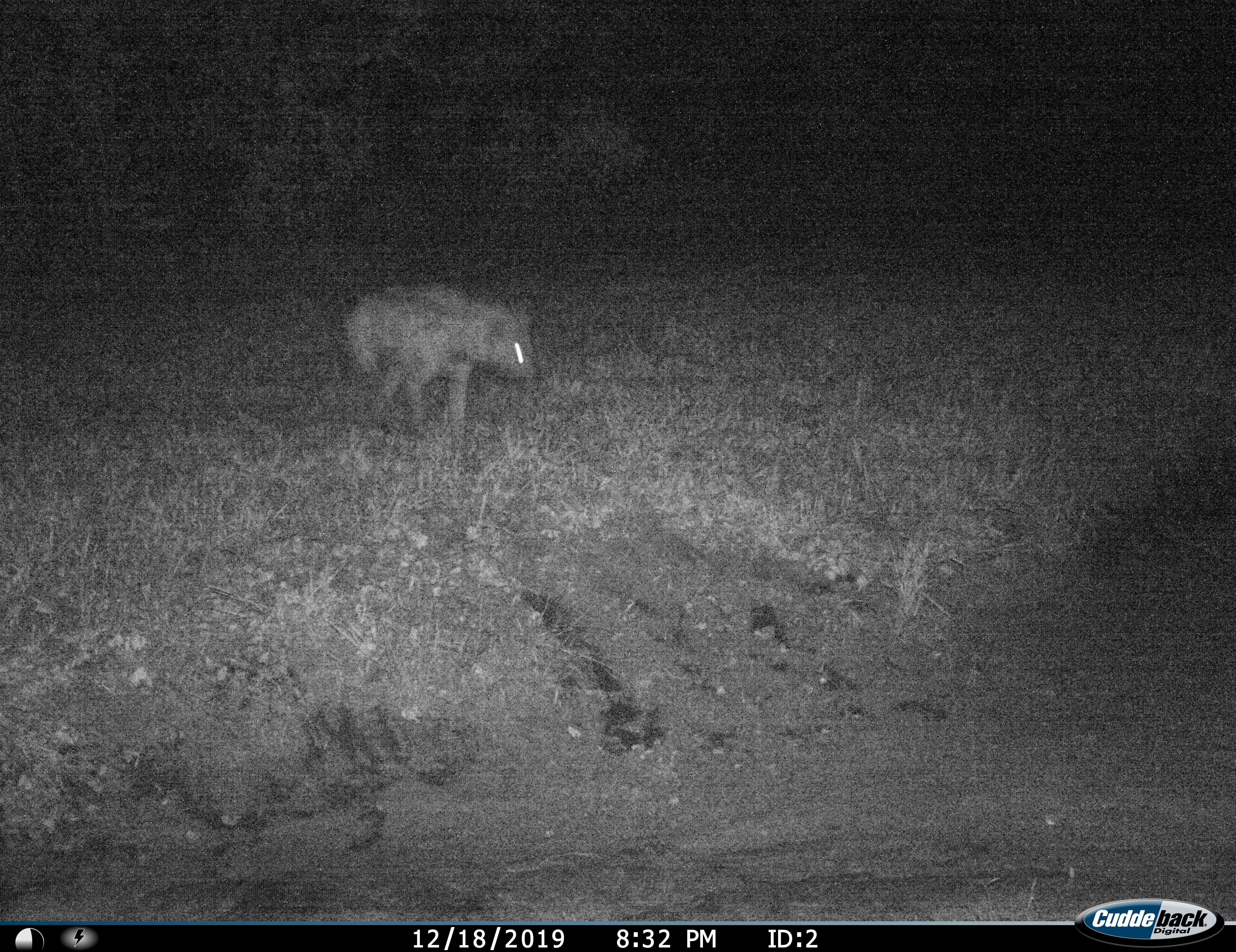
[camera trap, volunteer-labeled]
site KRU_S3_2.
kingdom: Animalia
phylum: Chordata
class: Mammalia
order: Carnivora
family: Hyaenidae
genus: Crocuta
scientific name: Crocuta crocuta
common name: spotted hyena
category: hyenaspotted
Hyenaspotted (spotted hyena) (Crocuta crocuta), count 1. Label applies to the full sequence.